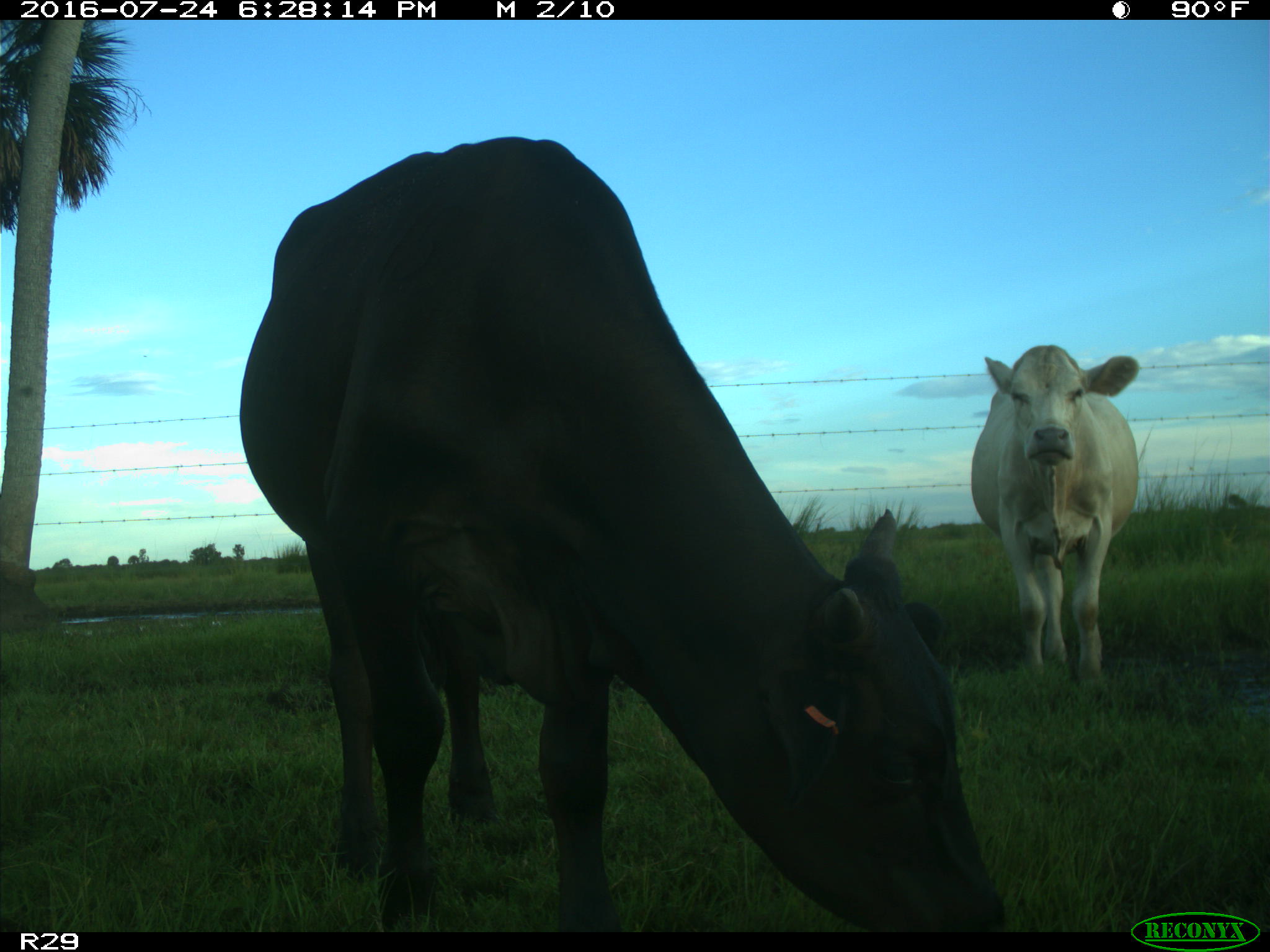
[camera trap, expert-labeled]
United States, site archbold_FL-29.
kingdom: Animalia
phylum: Chordata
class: Mammalia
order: Artiodactyla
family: Bovidae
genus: Bos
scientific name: Bos taurus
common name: domestic cow